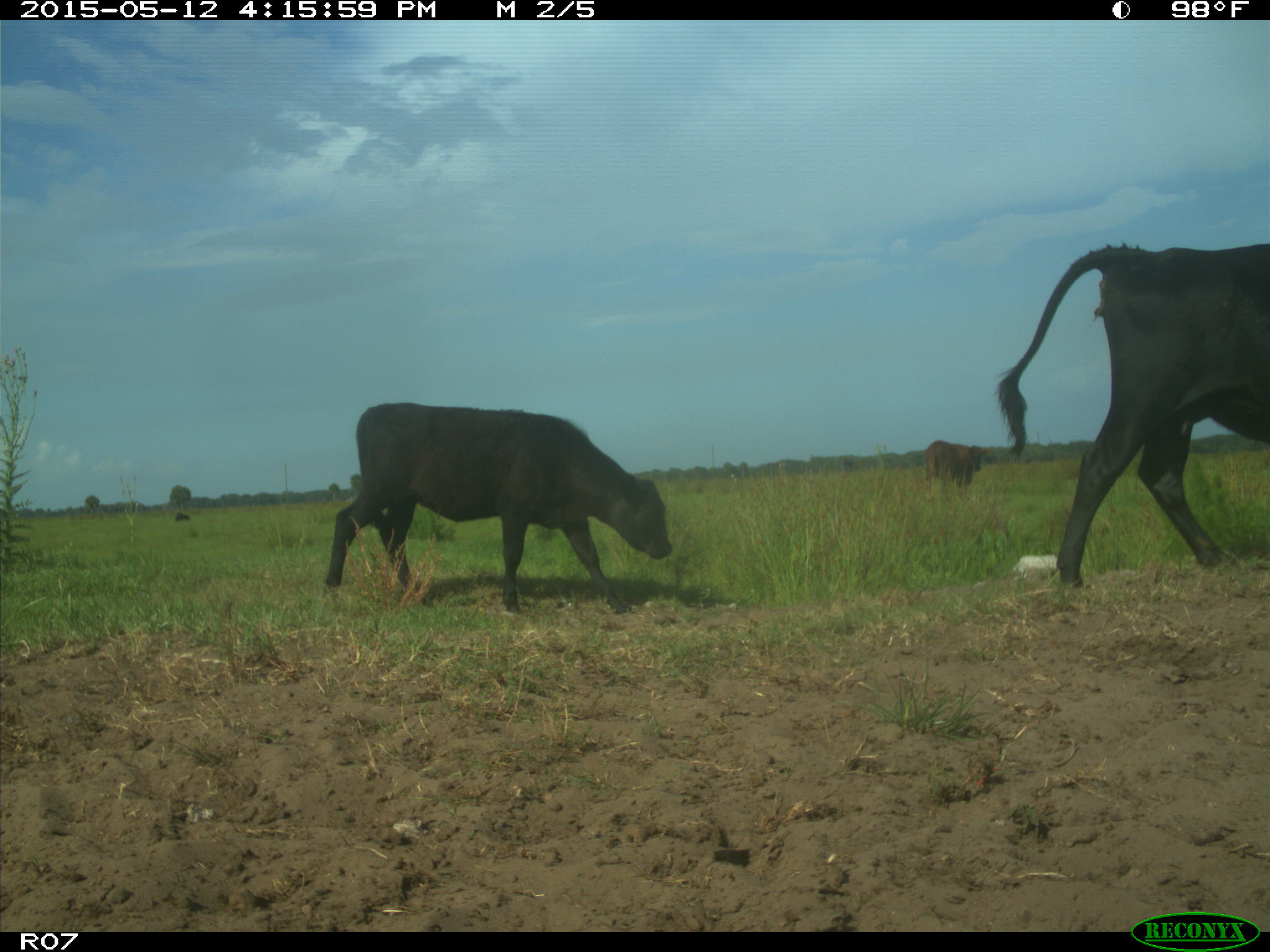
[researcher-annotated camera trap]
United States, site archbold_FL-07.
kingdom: Animalia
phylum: Chordata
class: Mammalia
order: Artiodactyla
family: Bovidae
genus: Bos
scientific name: Bos taurus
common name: domestic cow